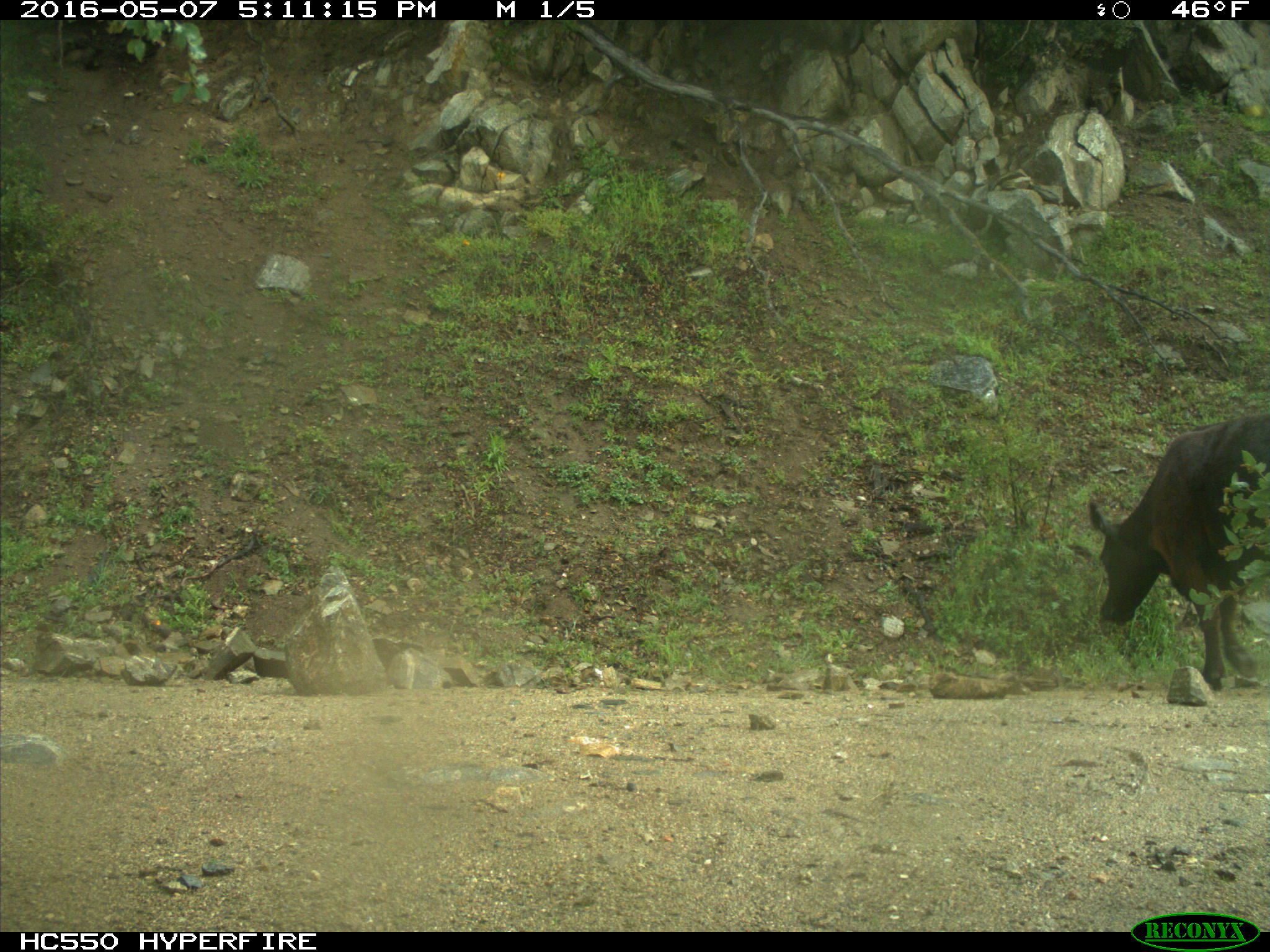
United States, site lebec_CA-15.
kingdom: Animalia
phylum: Chordata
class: Mammalia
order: Artiodactyla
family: Bovidae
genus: Bos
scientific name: Bos taurus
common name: domestic cow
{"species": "Bos taurus (domestic cow)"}